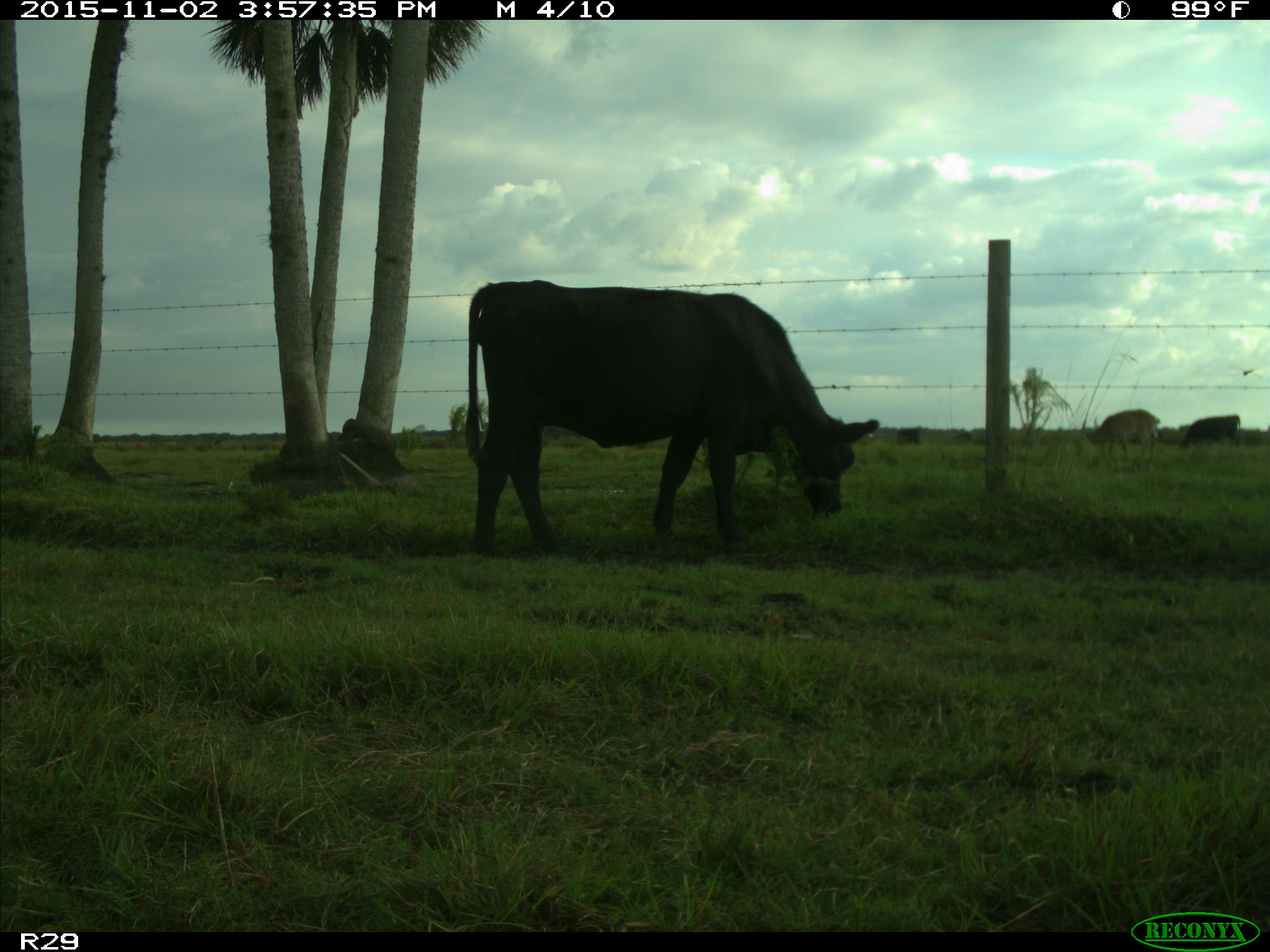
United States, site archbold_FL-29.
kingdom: Animalia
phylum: Chordata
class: Mammalia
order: Artiodactyla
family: Bovidae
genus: Bos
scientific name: Bos taurus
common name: domestic cow